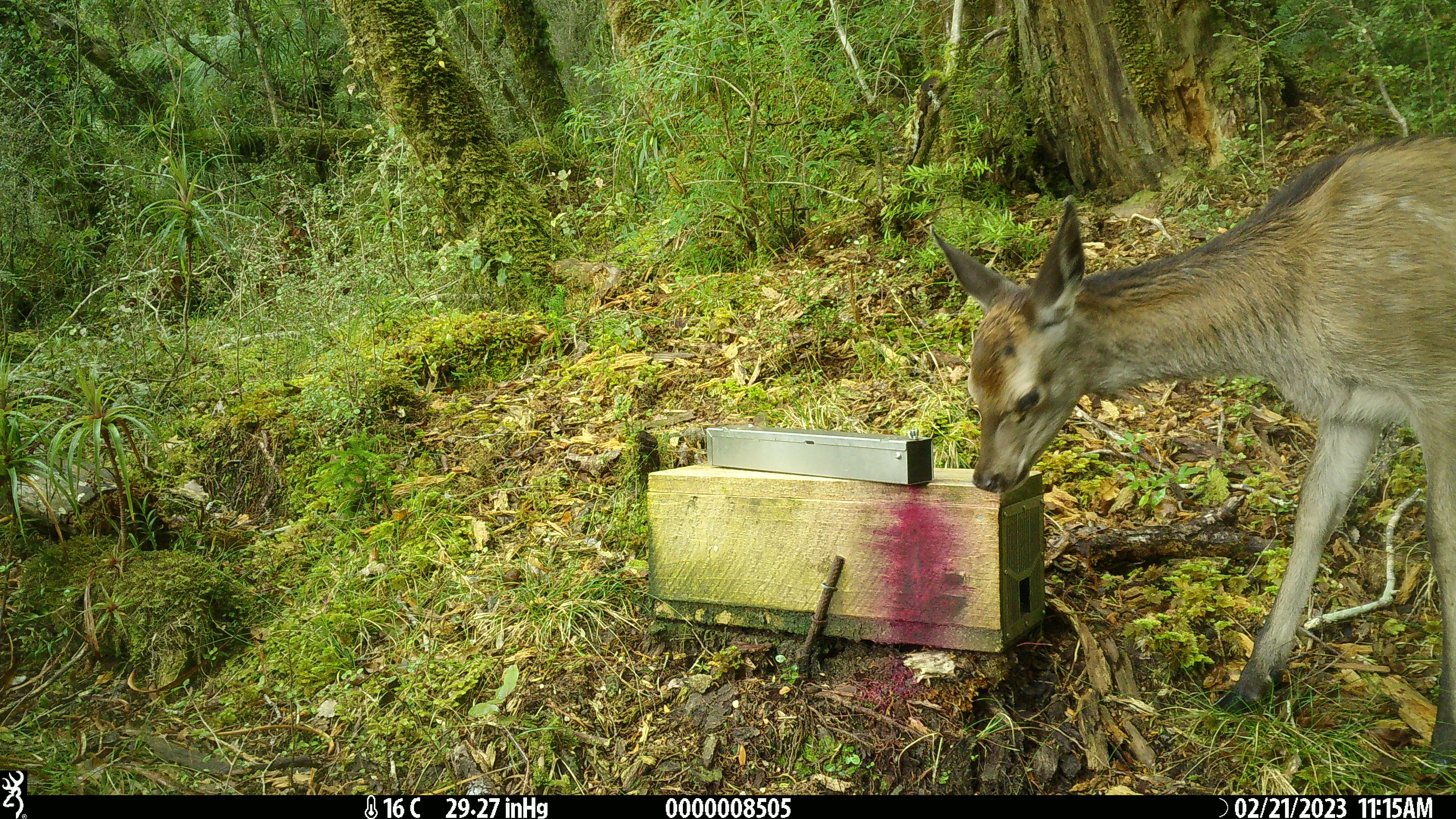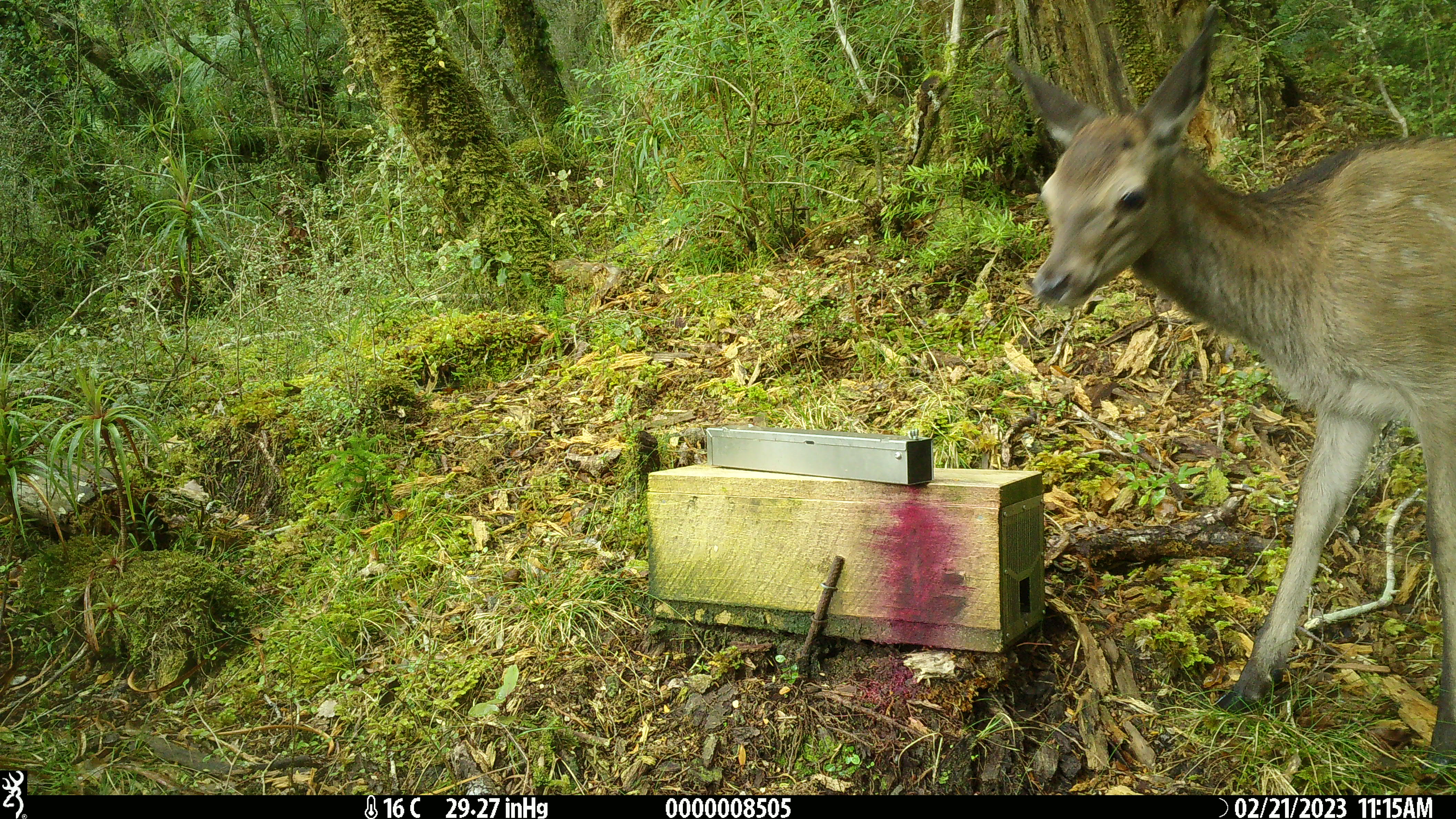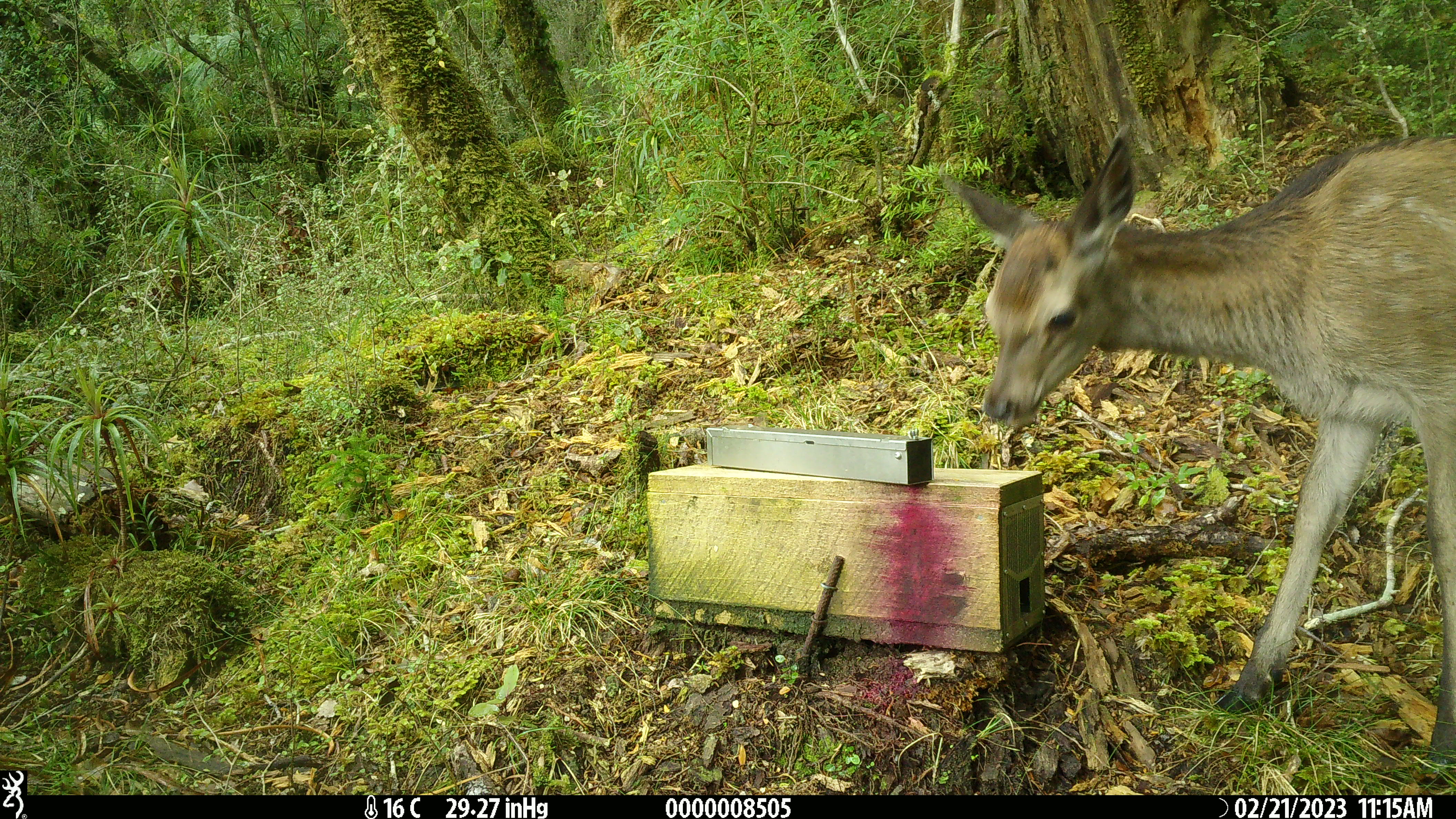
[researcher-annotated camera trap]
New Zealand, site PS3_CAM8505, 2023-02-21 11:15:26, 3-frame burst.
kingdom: Animalia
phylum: Chordata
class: Mammalia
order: Artiodactyla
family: Cervidae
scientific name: Cervidae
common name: deer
Deer (Cervidae).